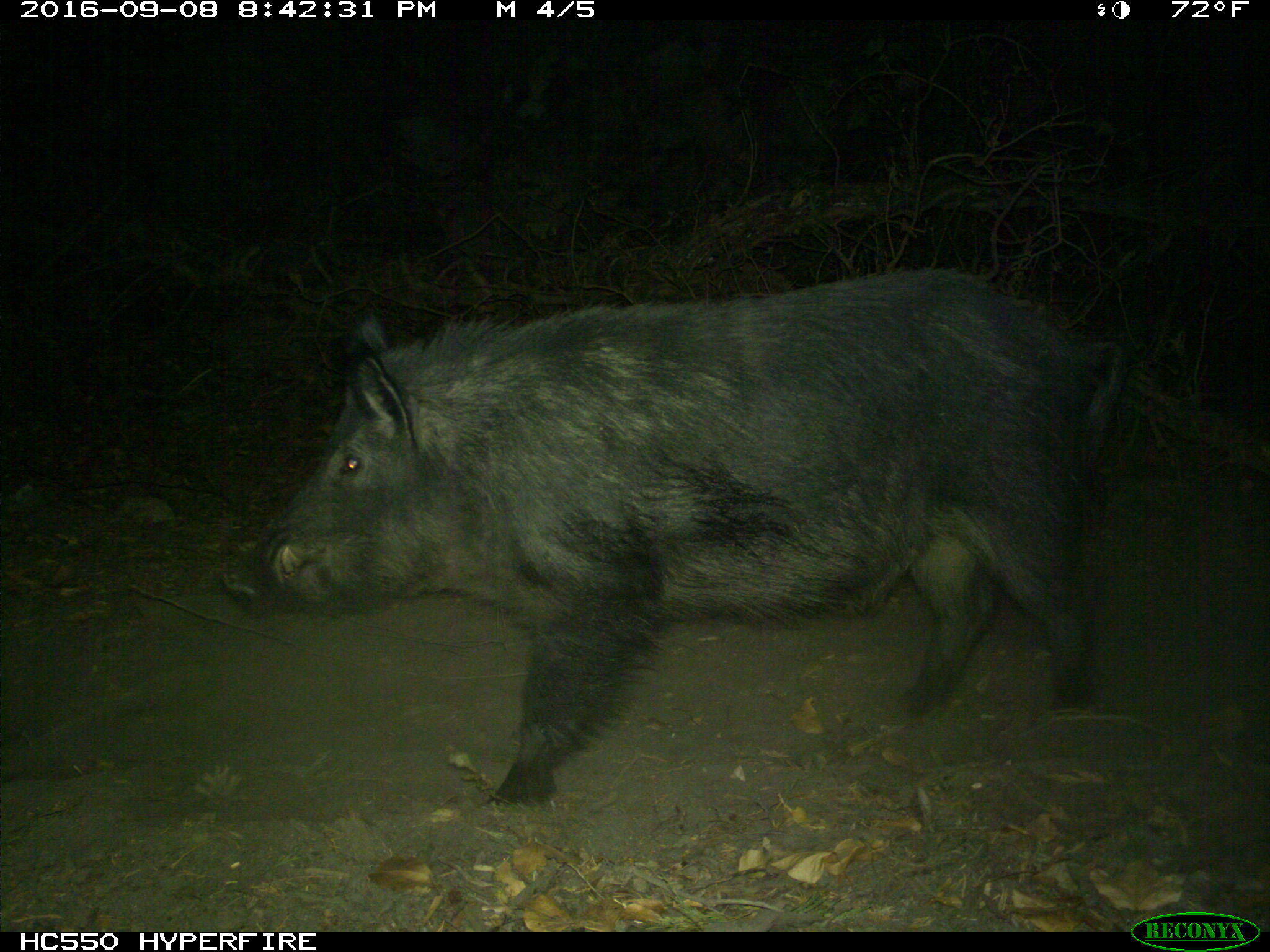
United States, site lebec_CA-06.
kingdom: Animalia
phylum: Chordata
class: Mammalia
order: Artiodactyla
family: Suidae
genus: Sus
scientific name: Sus scrofa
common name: wild boar